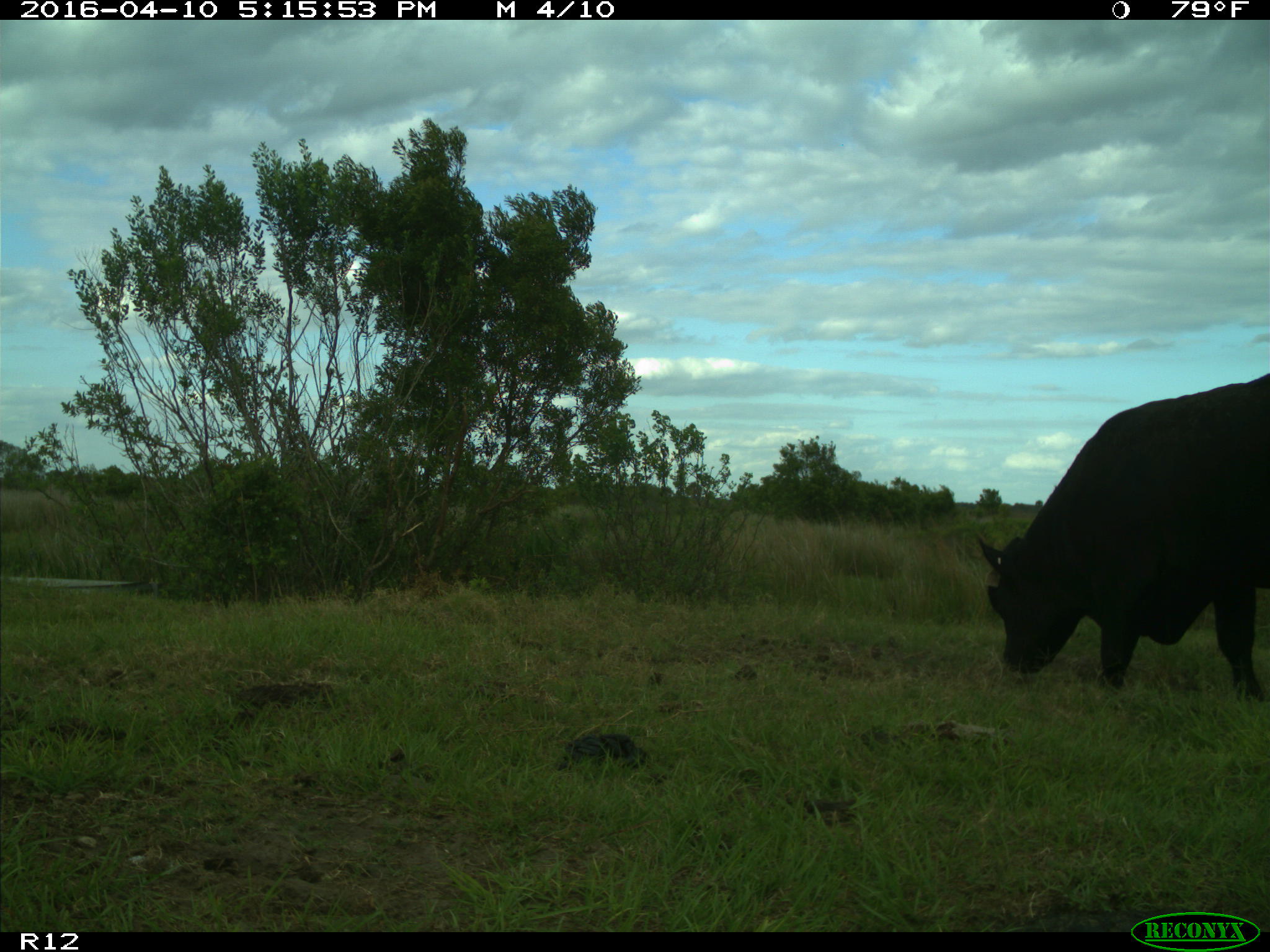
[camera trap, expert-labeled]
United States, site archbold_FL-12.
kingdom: Animalia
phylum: Chordata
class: Mammalia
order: Artiodactyla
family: Bovidae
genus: Bos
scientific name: Bos taurus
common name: domestic cow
Bos taurus (domestic cow).